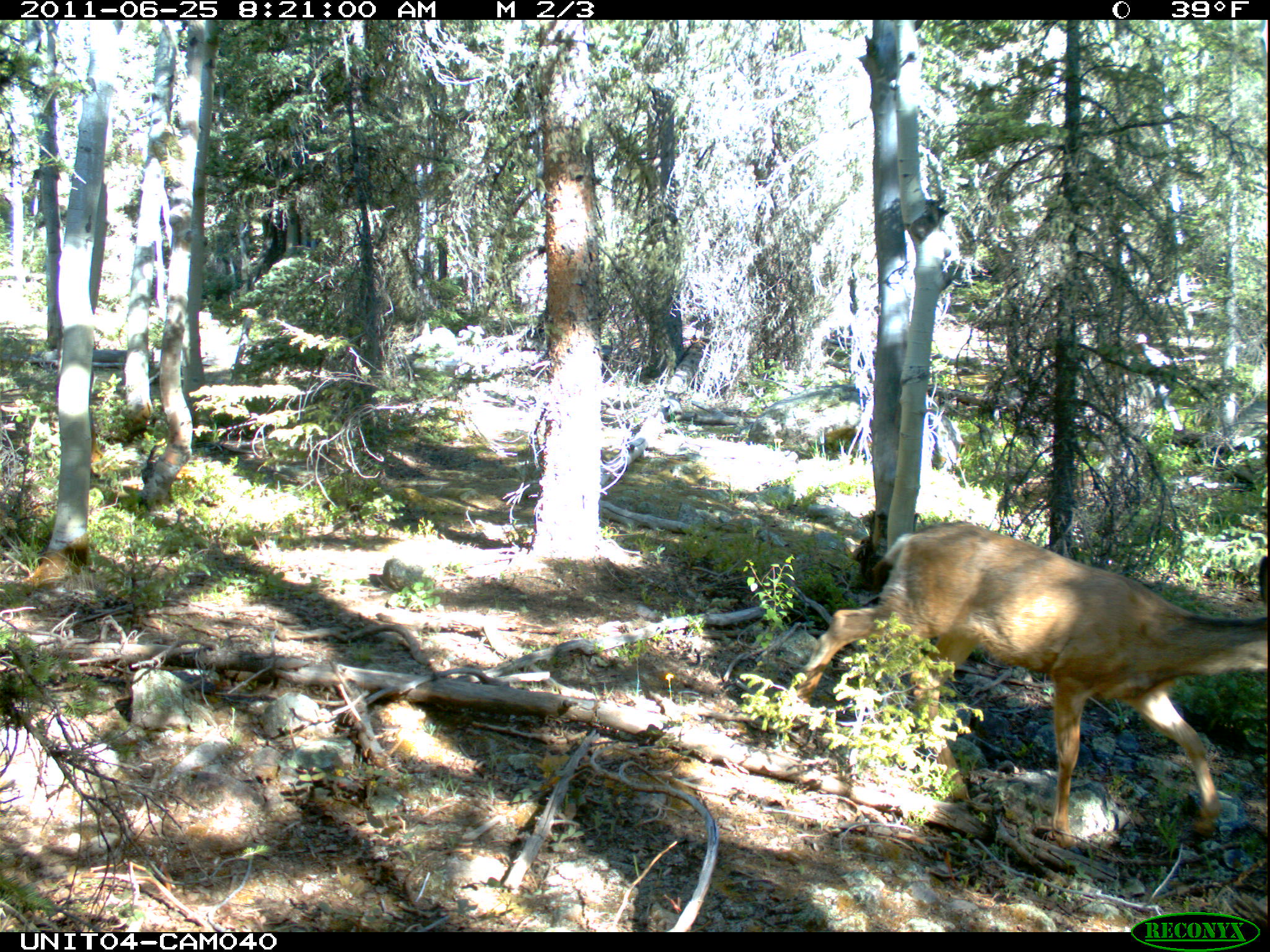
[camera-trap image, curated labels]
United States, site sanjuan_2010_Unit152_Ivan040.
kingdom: Animalia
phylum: Chordata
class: Mammalia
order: Artiodactyla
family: Cervidae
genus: Odocoileus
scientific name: Odocoileus hemionus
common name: mule deer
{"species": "Odocoileus hemionus (mule deer)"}